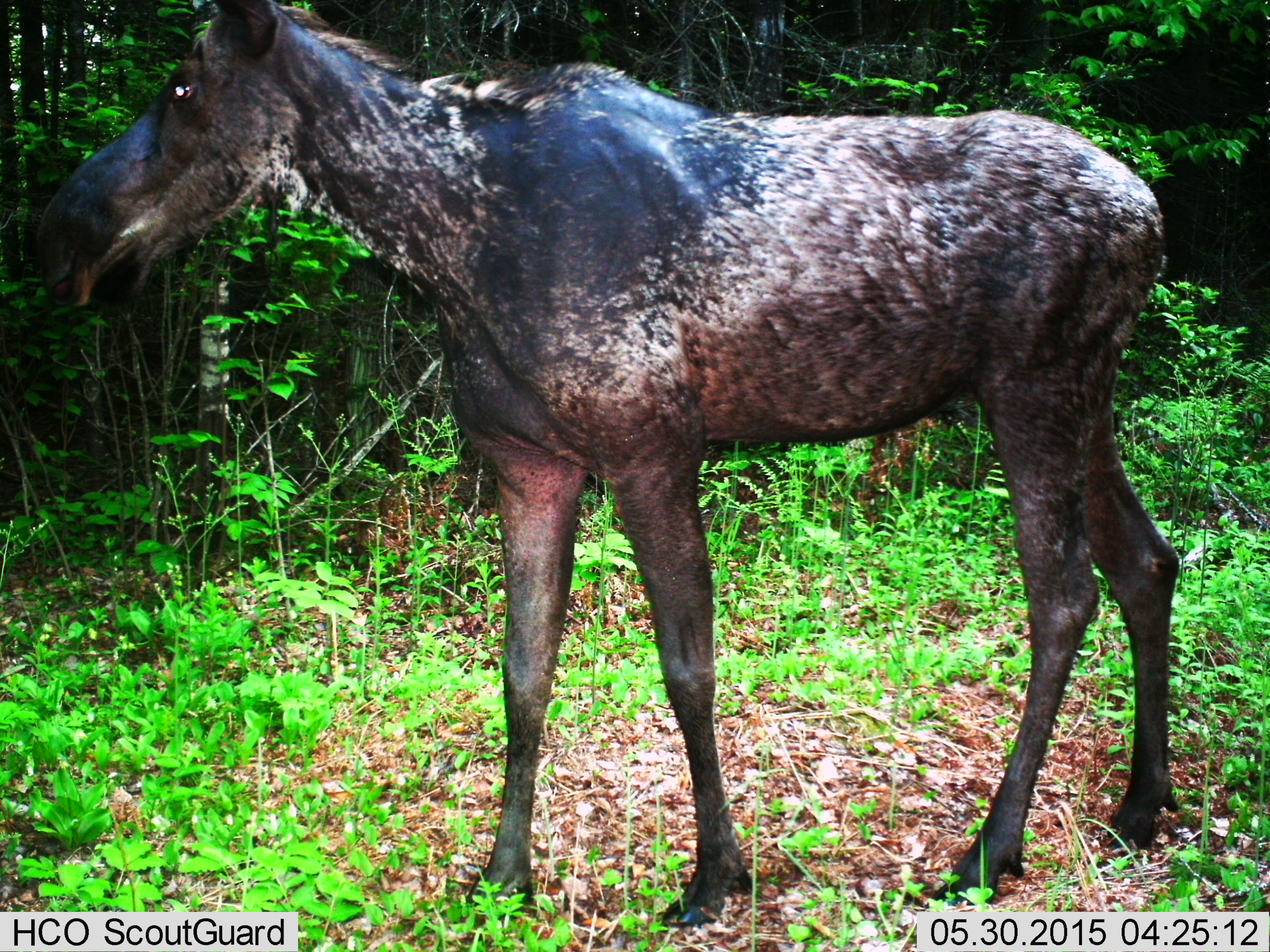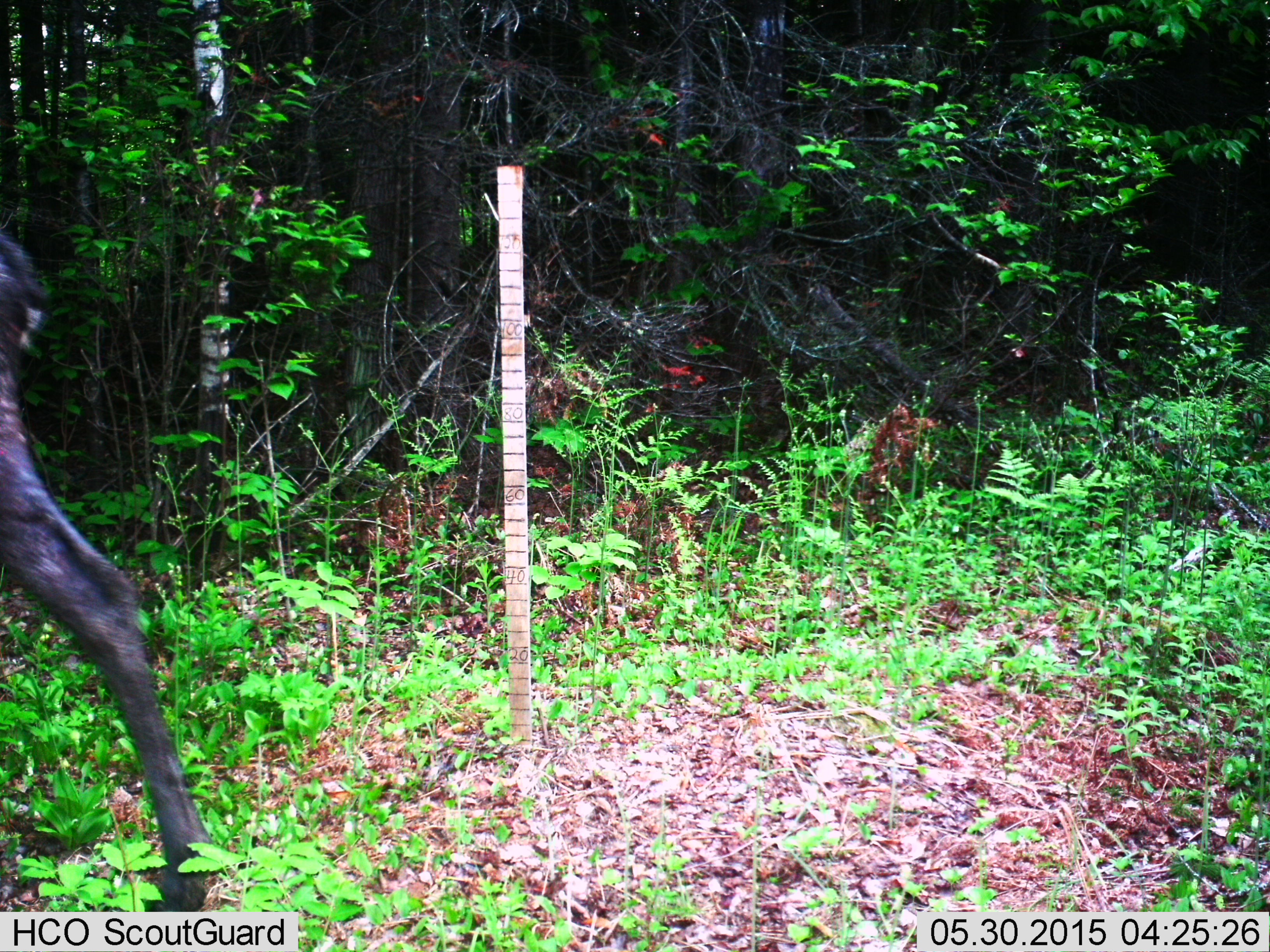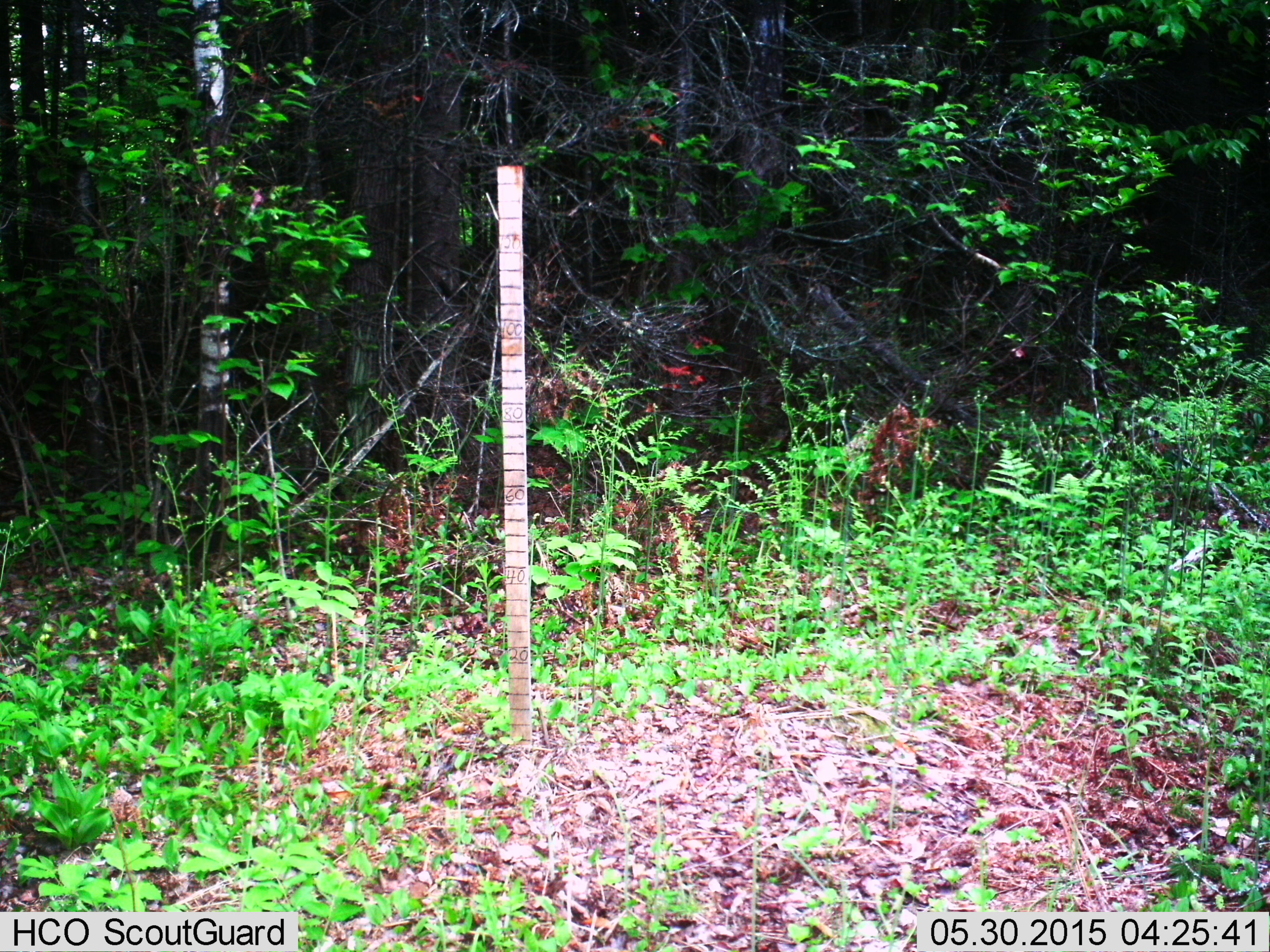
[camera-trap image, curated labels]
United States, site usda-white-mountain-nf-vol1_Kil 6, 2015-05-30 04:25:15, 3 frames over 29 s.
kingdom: Animalia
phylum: Chordata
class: Mammalia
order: Artiodactyla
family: Cervidae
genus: Alces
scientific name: Alces alces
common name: moose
Moose (Alces alces).